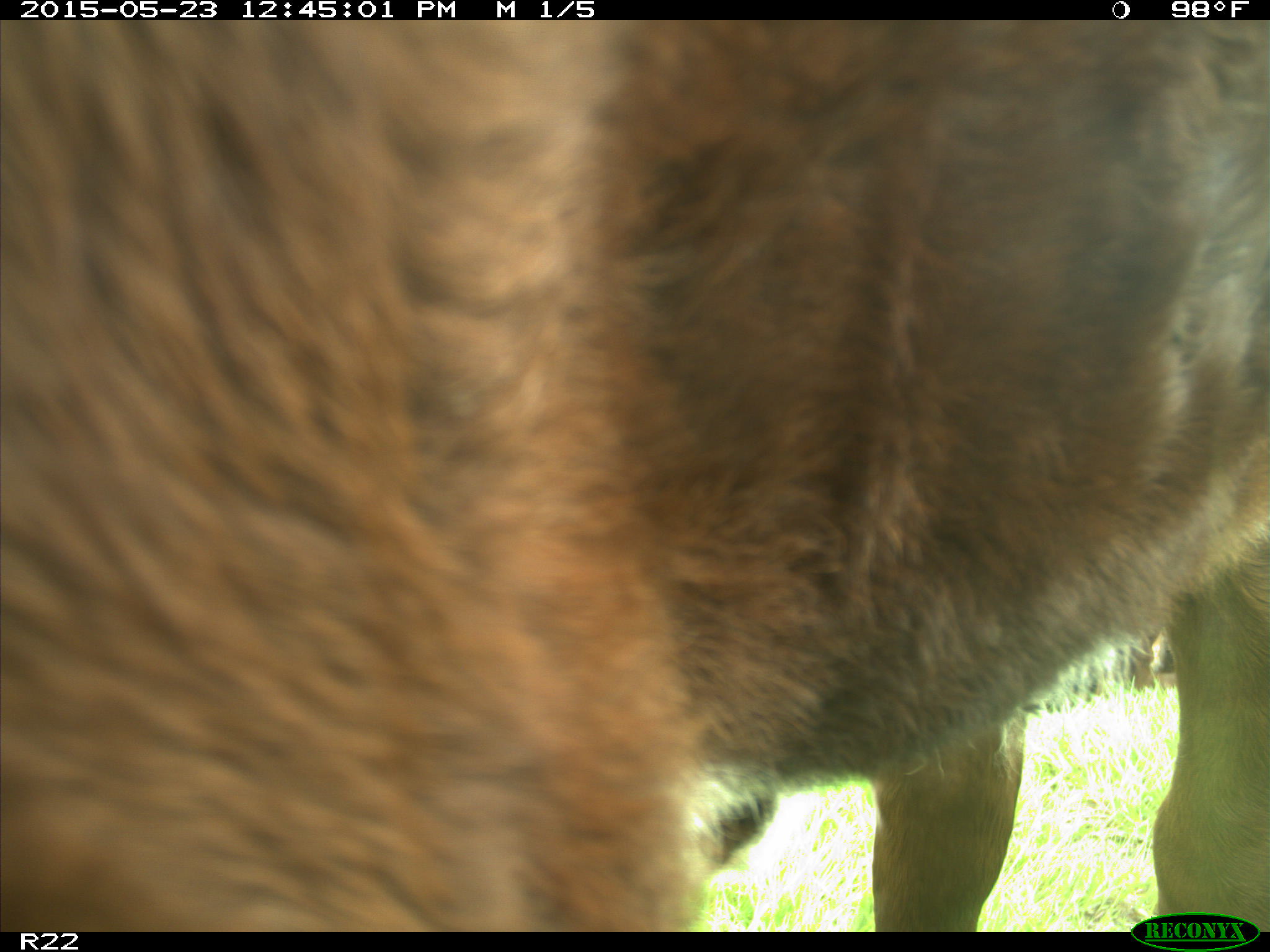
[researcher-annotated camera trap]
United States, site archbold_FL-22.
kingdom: Animalia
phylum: Chordata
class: Mammalia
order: Artiodactyla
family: Bovidae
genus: Bos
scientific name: Bos taurus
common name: domestic cow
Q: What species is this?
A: Bos taurus (domestic cow).